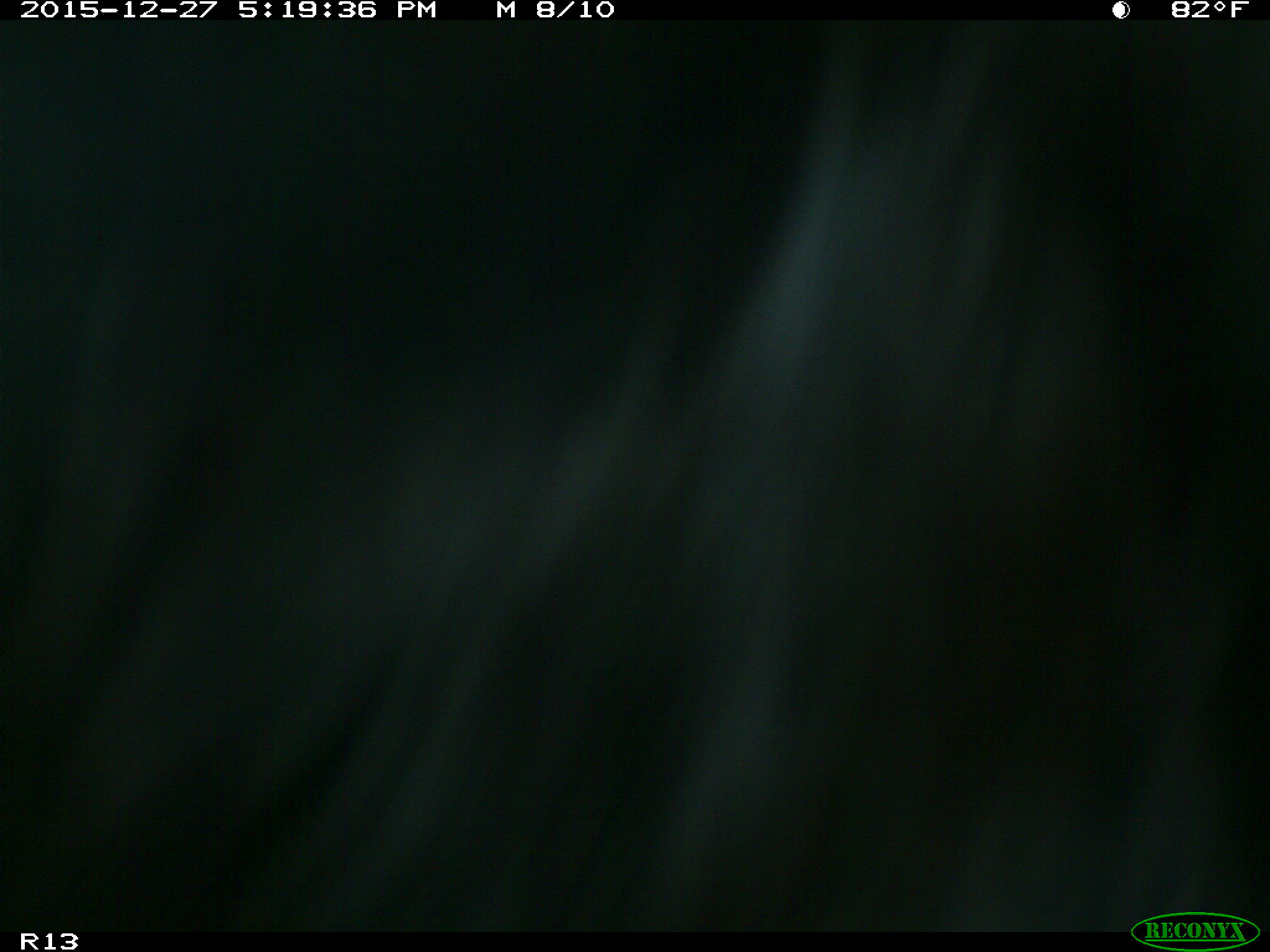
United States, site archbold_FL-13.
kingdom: Animalia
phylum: Chordata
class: Mammalia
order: Artiodactyla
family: Bovidae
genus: Bos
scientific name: Bos taurus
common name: domestic cow